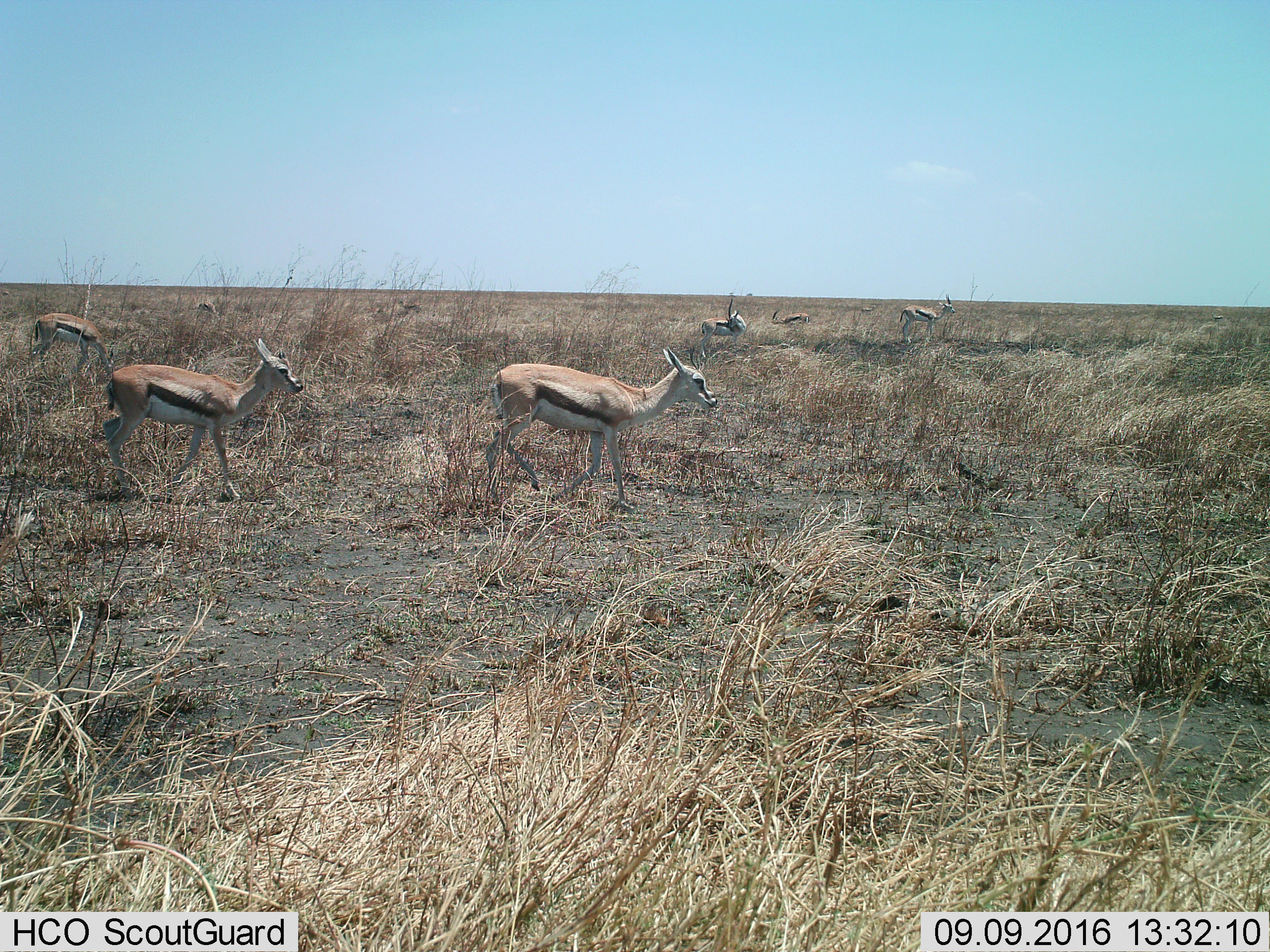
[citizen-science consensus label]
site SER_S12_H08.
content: unidentified animal